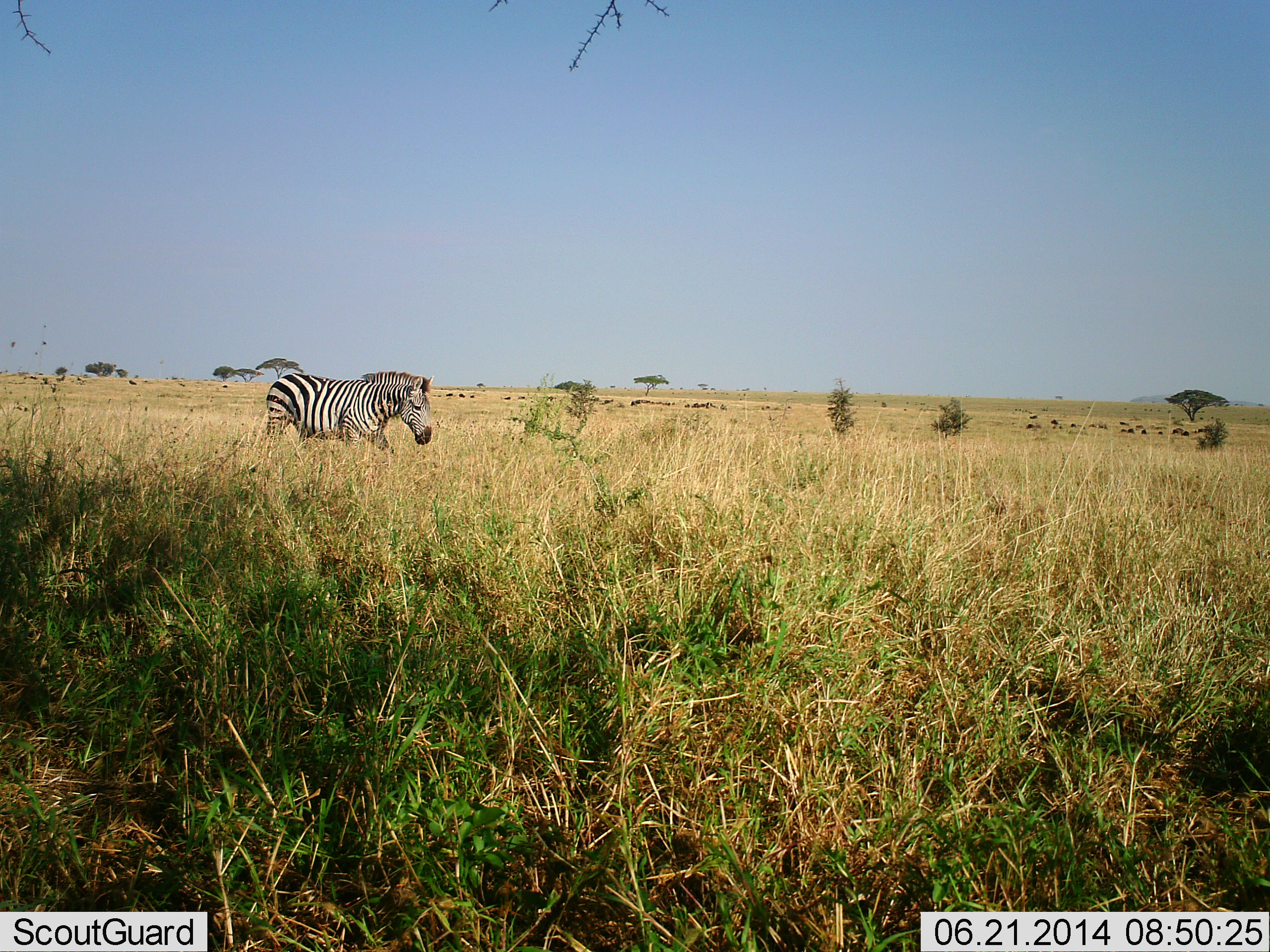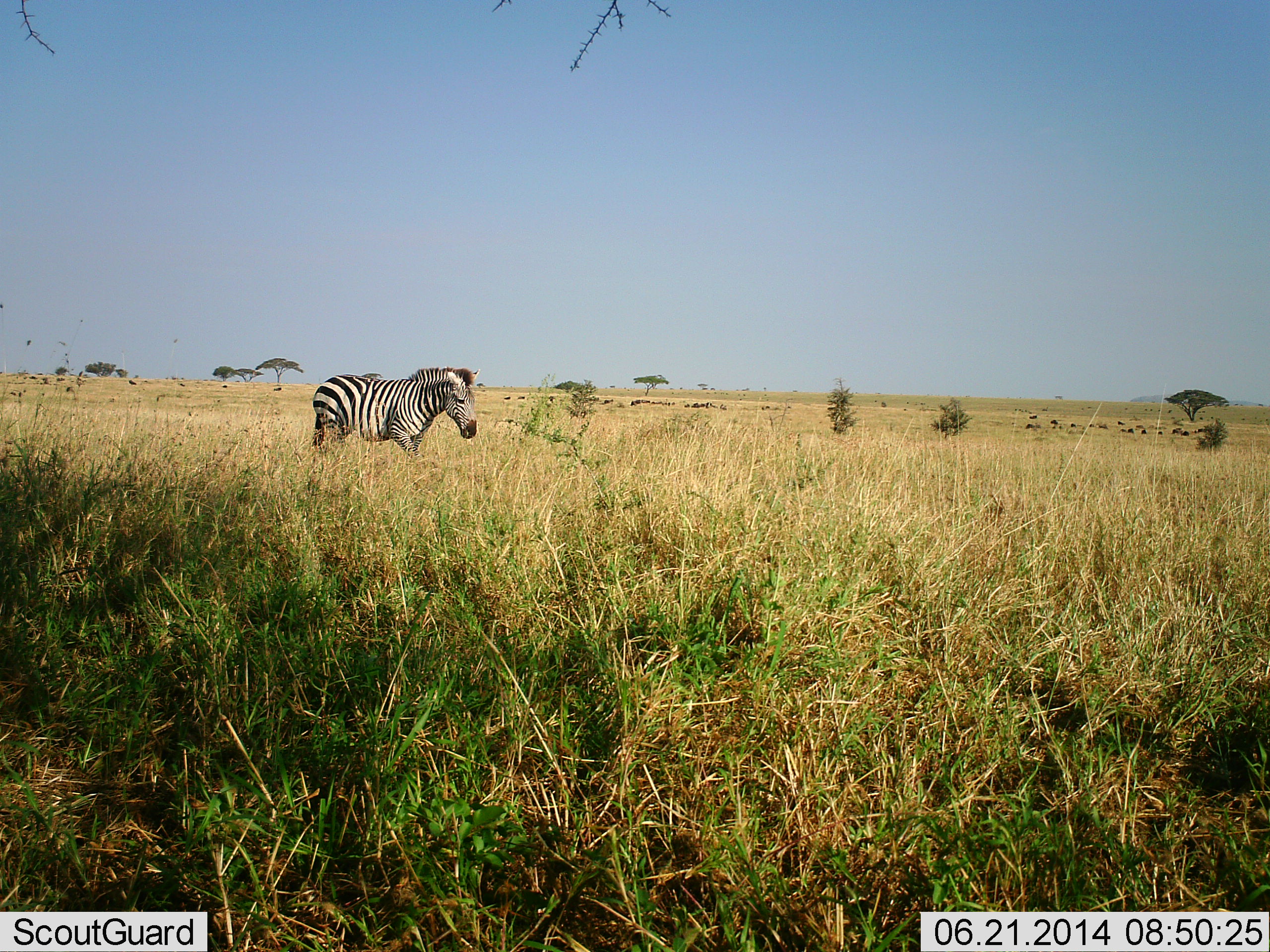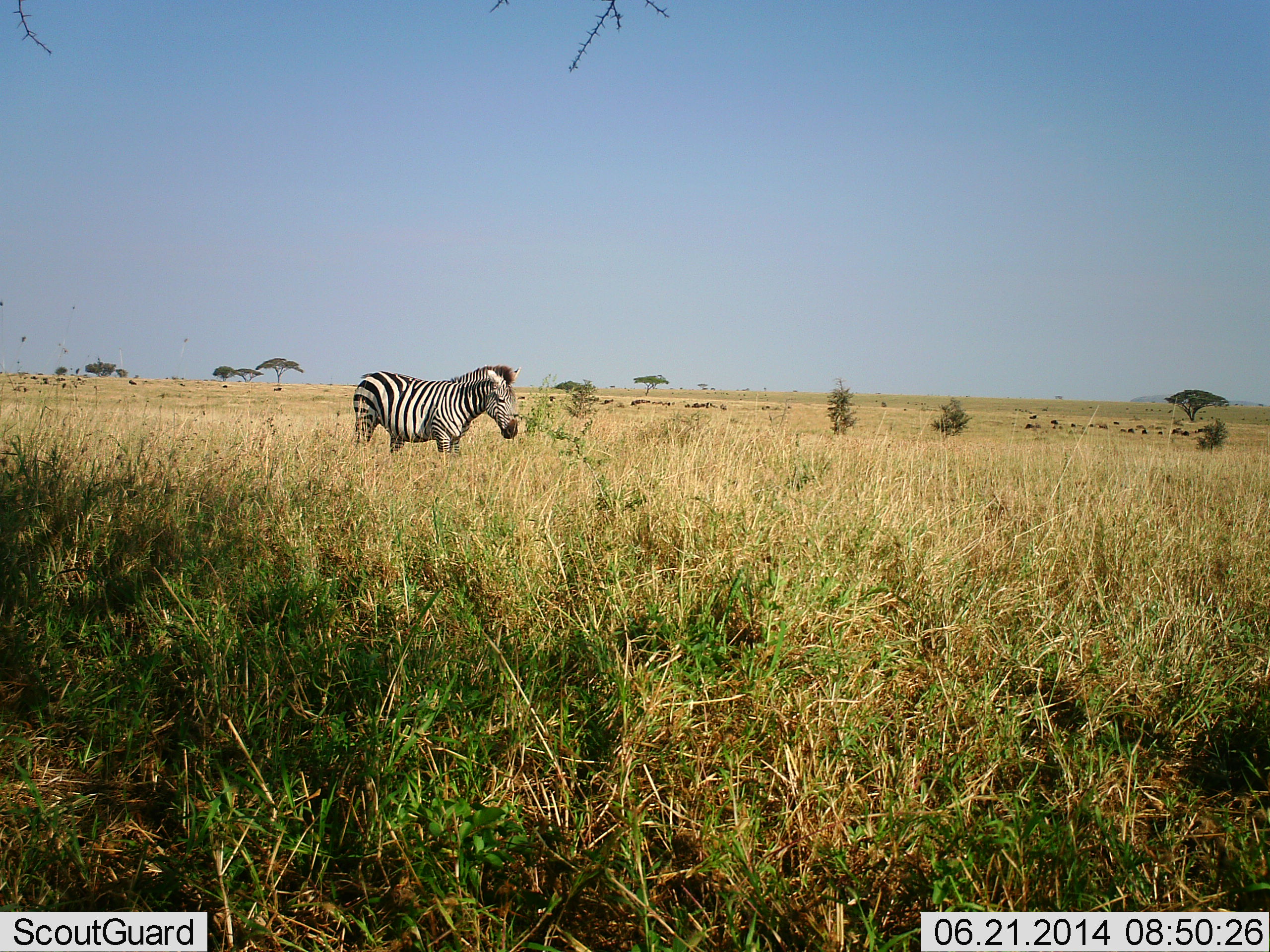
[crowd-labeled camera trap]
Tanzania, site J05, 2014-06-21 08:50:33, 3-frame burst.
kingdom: Animalia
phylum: Chordata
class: Mammalia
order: Perissodactyla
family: Equidae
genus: Equus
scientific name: Equus quagga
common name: plains zebra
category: zebra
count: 1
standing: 25%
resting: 0%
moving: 92%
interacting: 0%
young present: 0%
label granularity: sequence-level